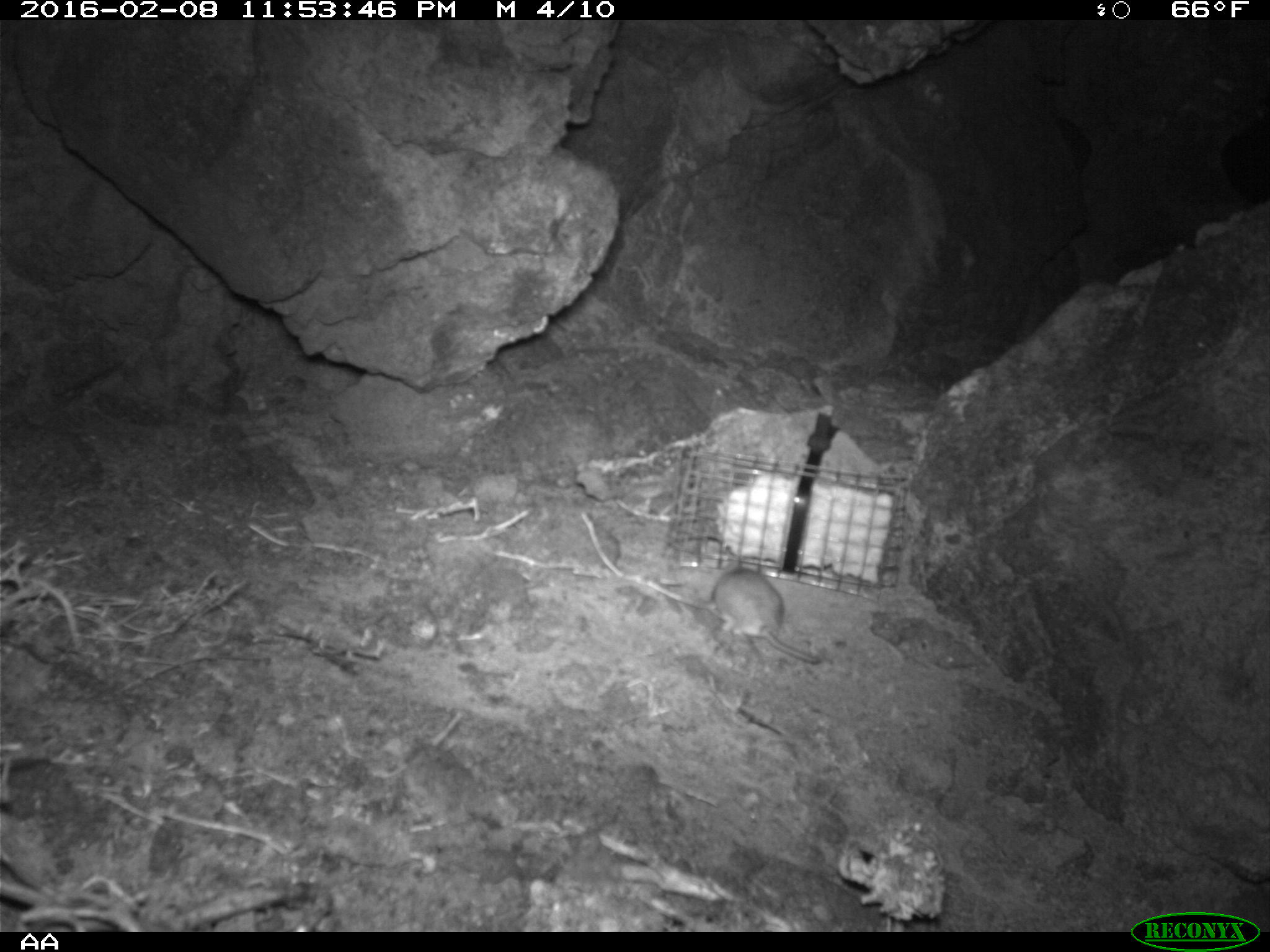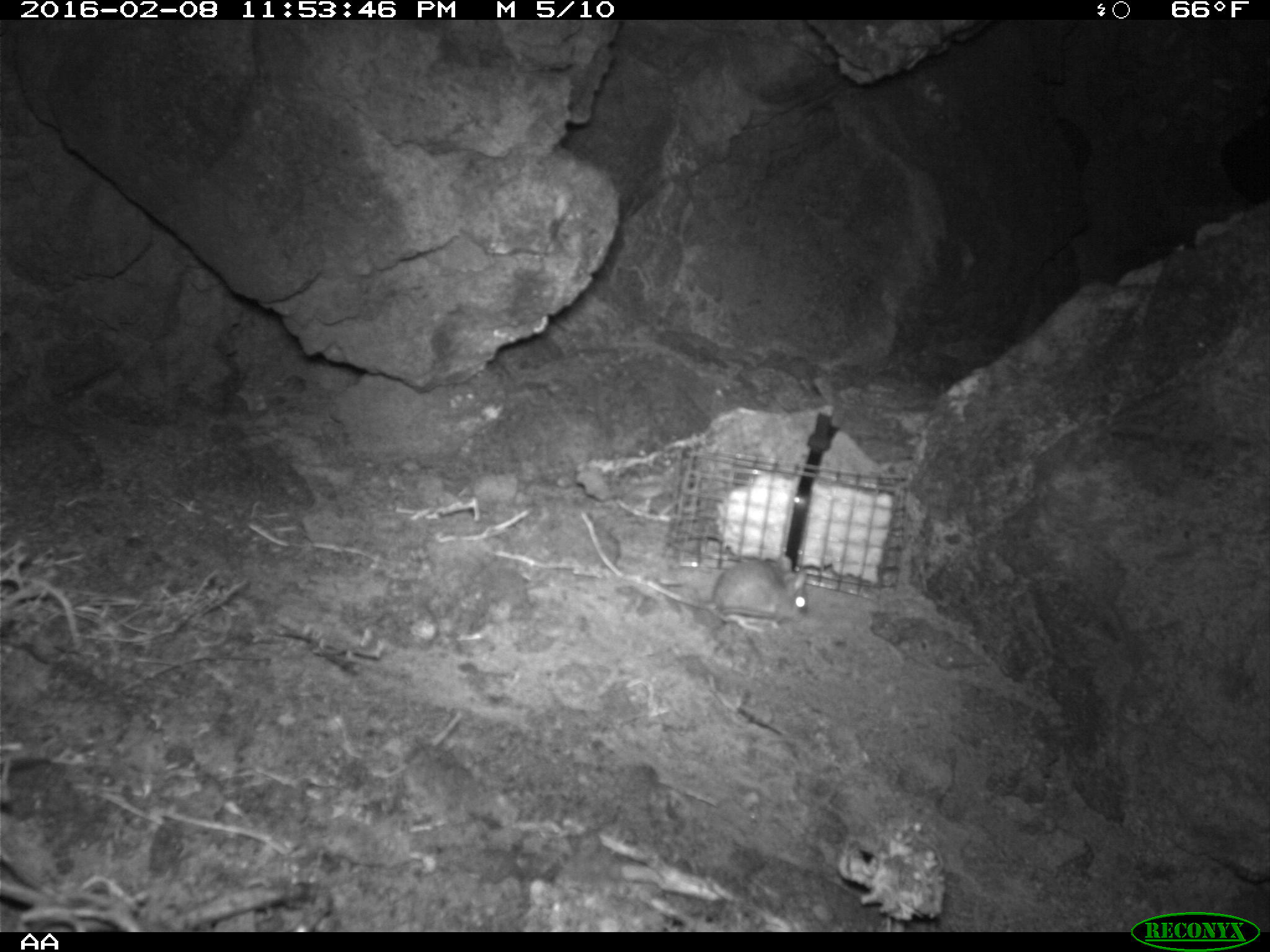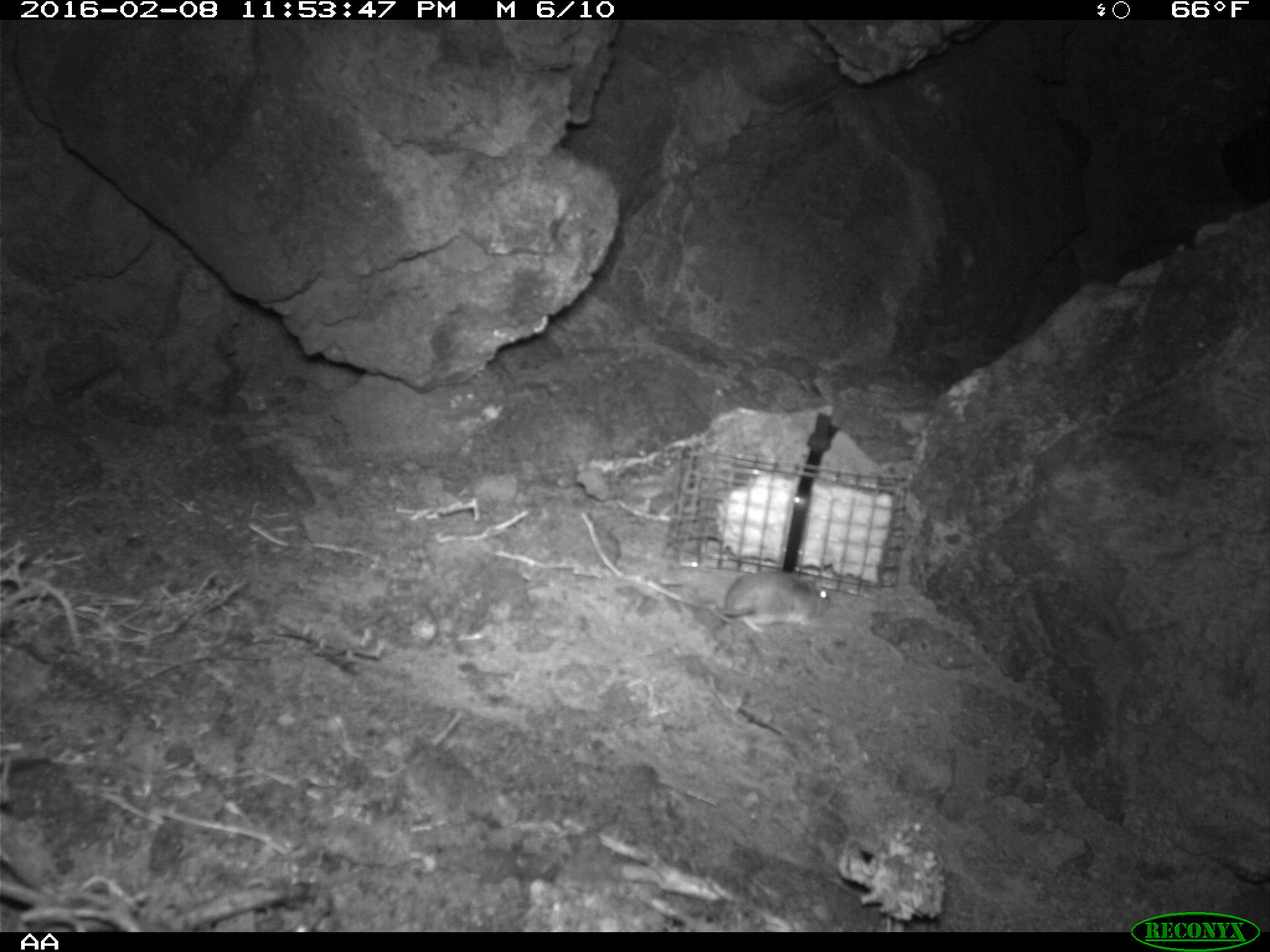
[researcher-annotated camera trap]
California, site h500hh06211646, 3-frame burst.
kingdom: Animalia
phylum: Chordata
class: Mammalia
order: Rodentia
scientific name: Rodentia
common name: rodent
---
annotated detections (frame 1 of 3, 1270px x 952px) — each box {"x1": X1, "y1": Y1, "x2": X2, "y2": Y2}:
rodent: {"x1": 708, "y1": 555, "x2": 819, "y2": 663}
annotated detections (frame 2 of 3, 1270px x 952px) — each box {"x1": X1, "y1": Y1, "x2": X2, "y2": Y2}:
rodent: {"x1": 711, "y1": 558, "x2": 806, "y2": 625}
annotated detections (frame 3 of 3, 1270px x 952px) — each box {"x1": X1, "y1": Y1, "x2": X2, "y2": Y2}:
rodent: {"x1": 710, "y1": 569, "x2": 832, "y2": 630}